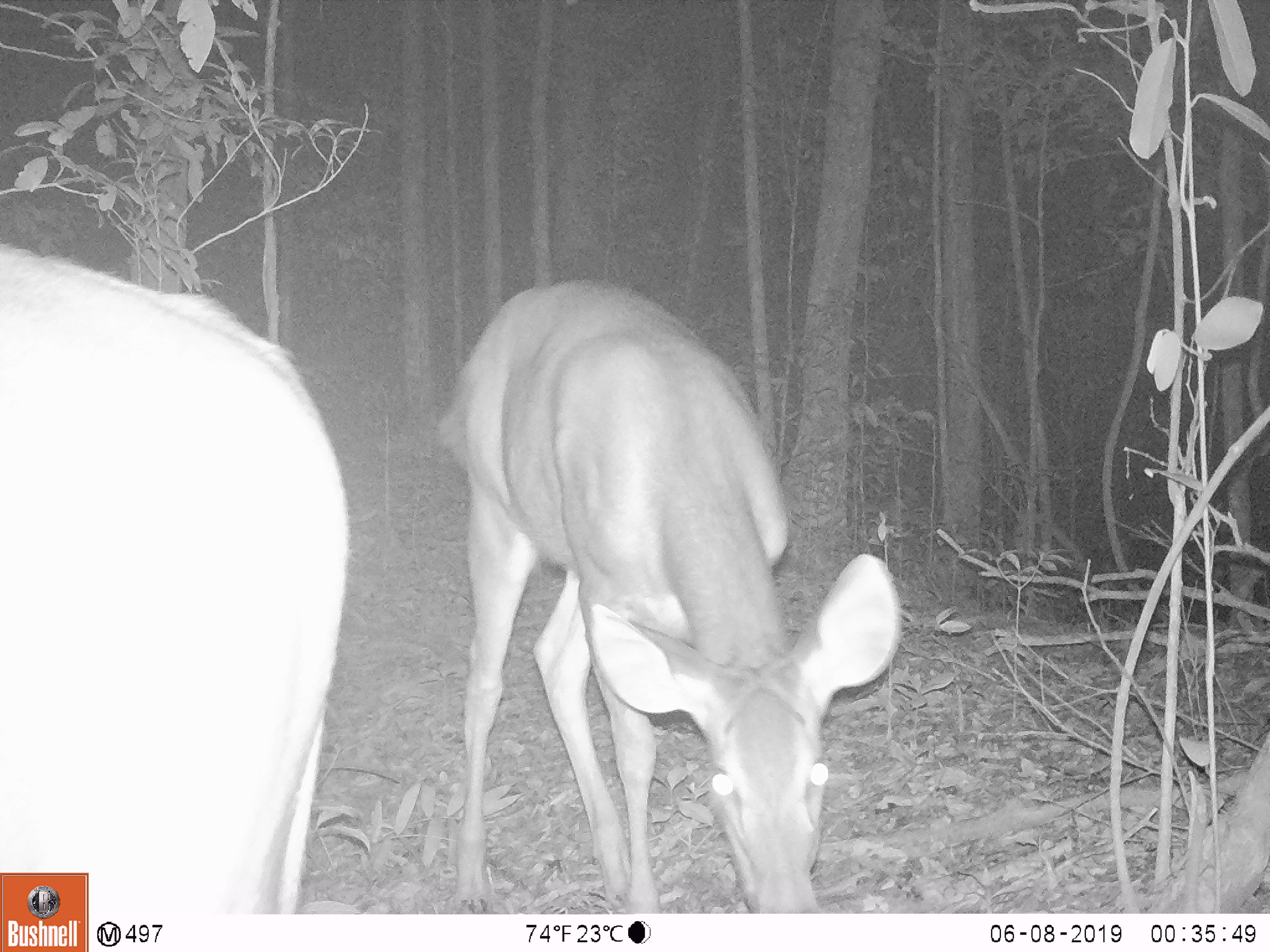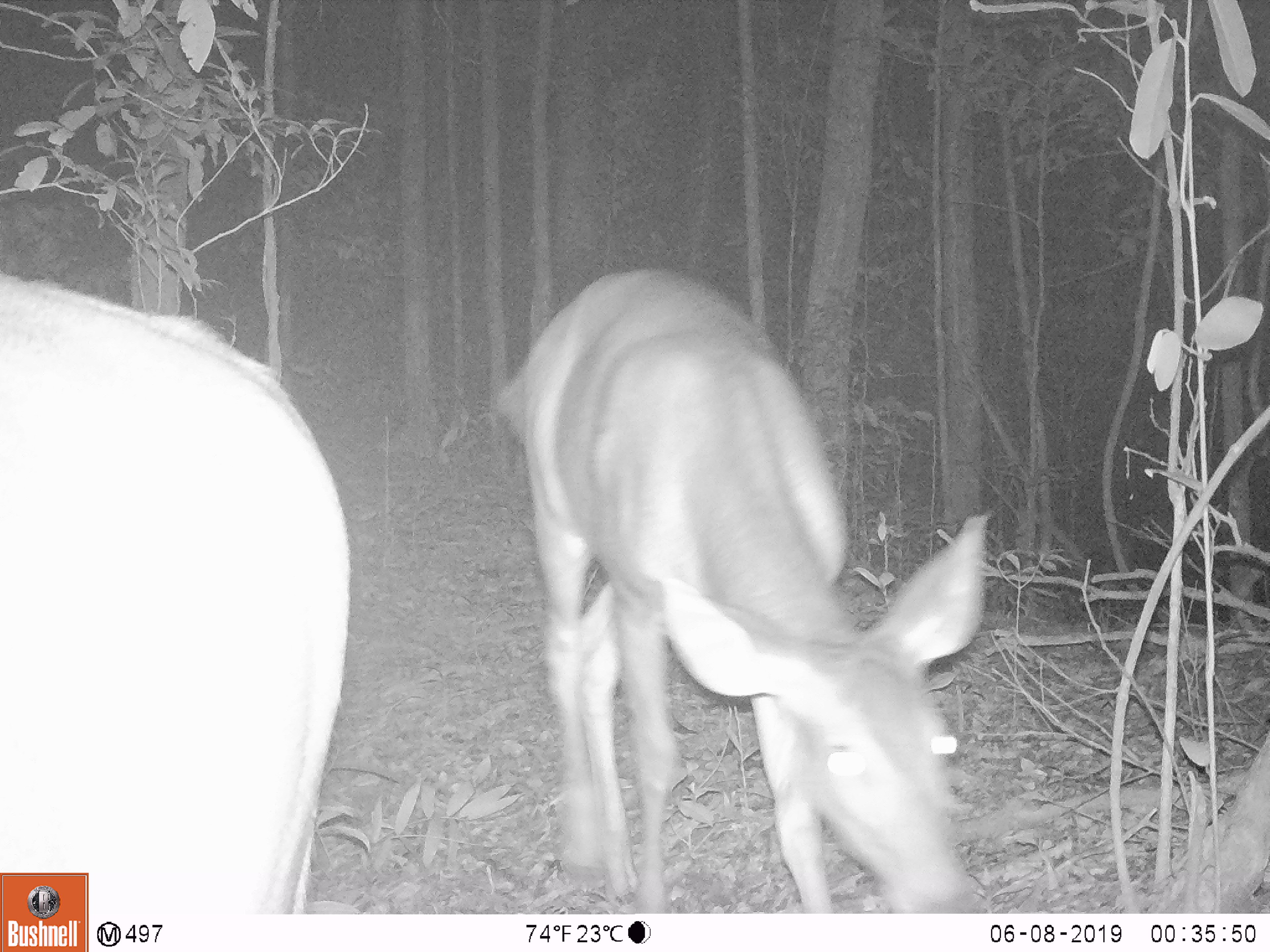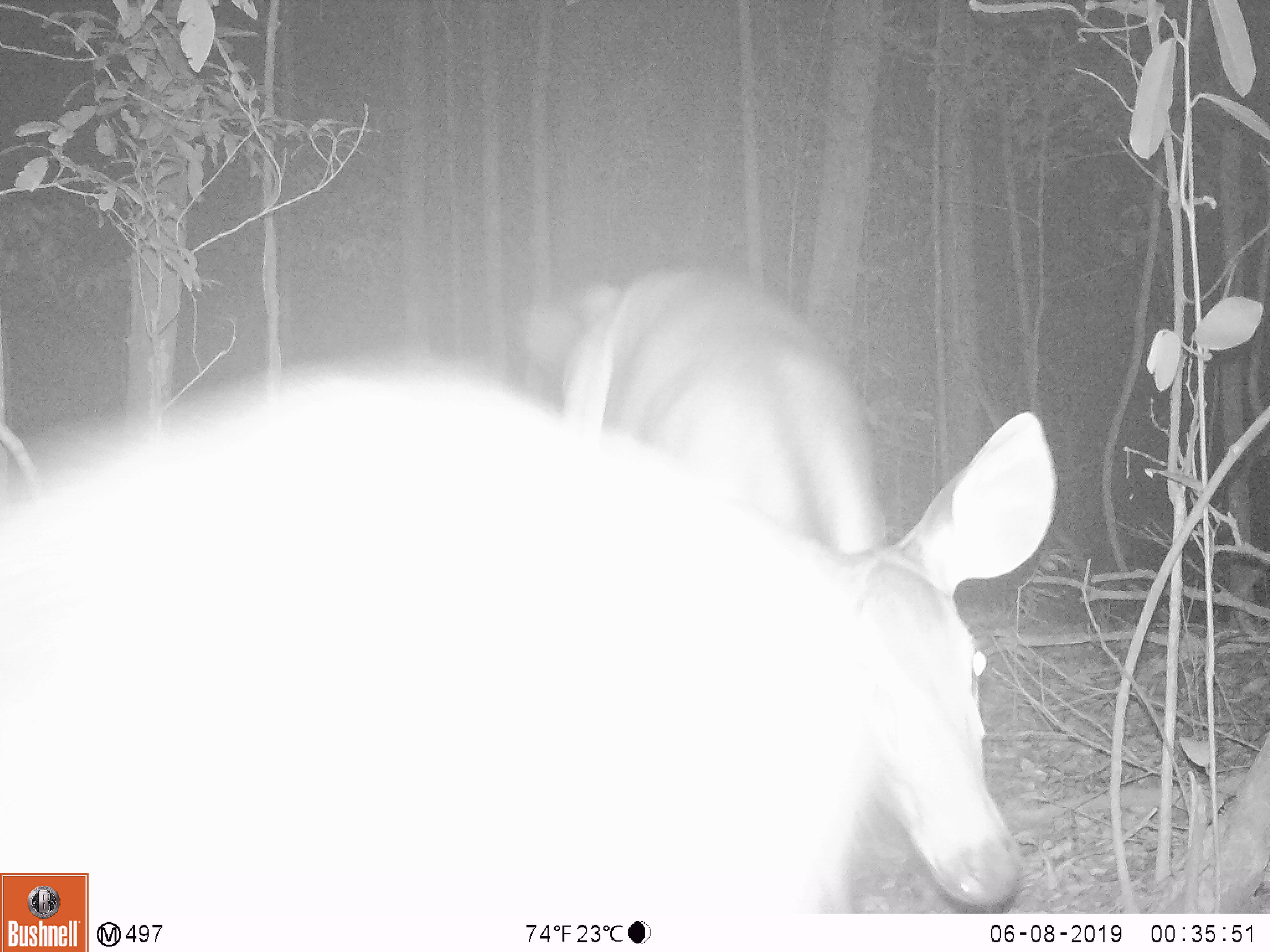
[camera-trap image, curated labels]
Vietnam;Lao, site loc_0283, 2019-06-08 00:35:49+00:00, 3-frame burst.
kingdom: Animalia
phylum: Chordata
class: Mammalia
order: Artiodactyla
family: Cervidae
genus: Rusa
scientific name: Rusa unicolor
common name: sambar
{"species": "sambar (Rusa unicolor)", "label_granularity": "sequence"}